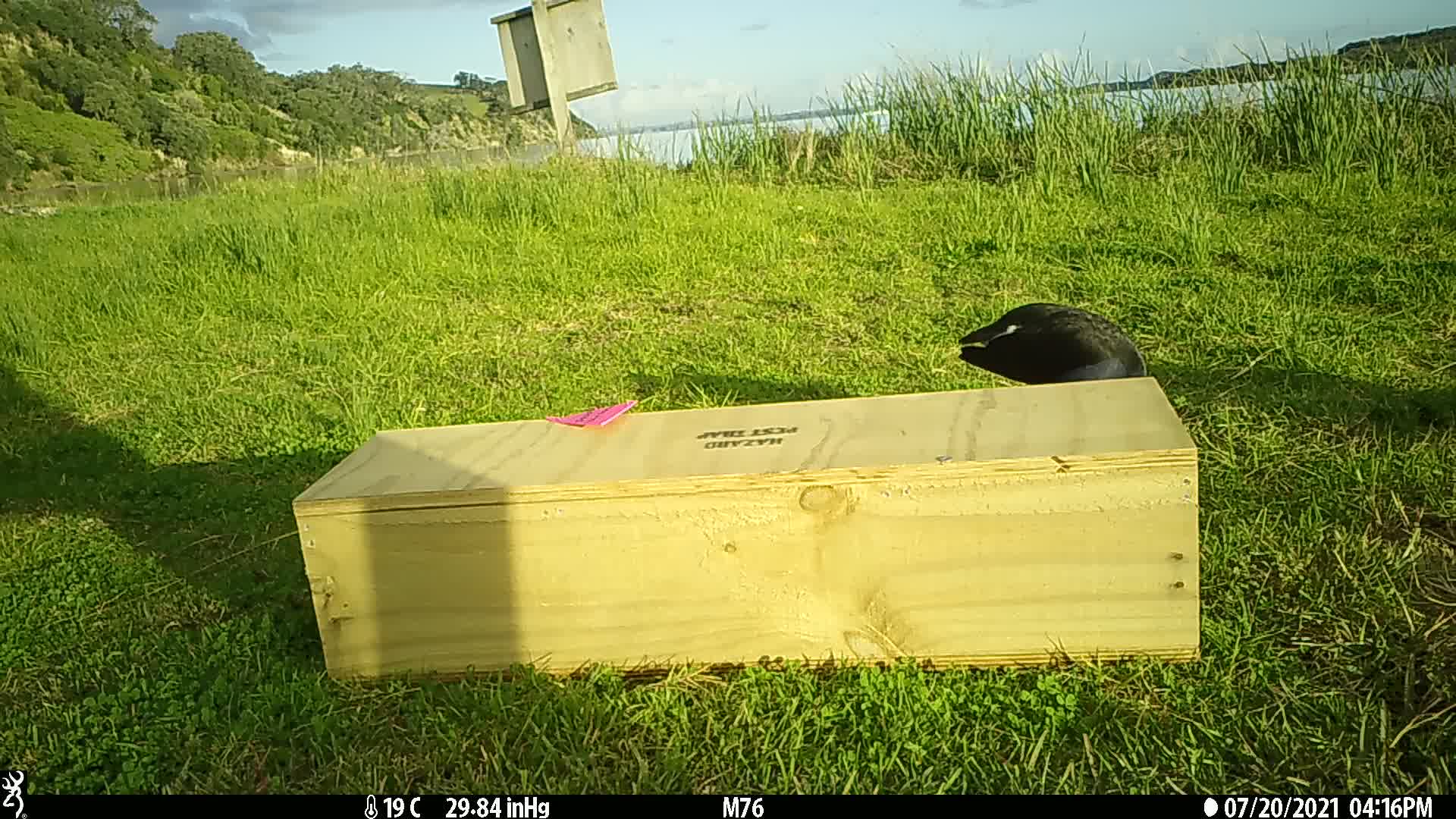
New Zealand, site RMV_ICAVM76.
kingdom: Animalia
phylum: Chordata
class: Aves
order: Gruiformes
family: Rallidae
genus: Porphyrio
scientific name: Porphyrio melanotus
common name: australasian swamphen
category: pukeko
Pukeko (australasian swamphen) (Porphyrio melanotus).